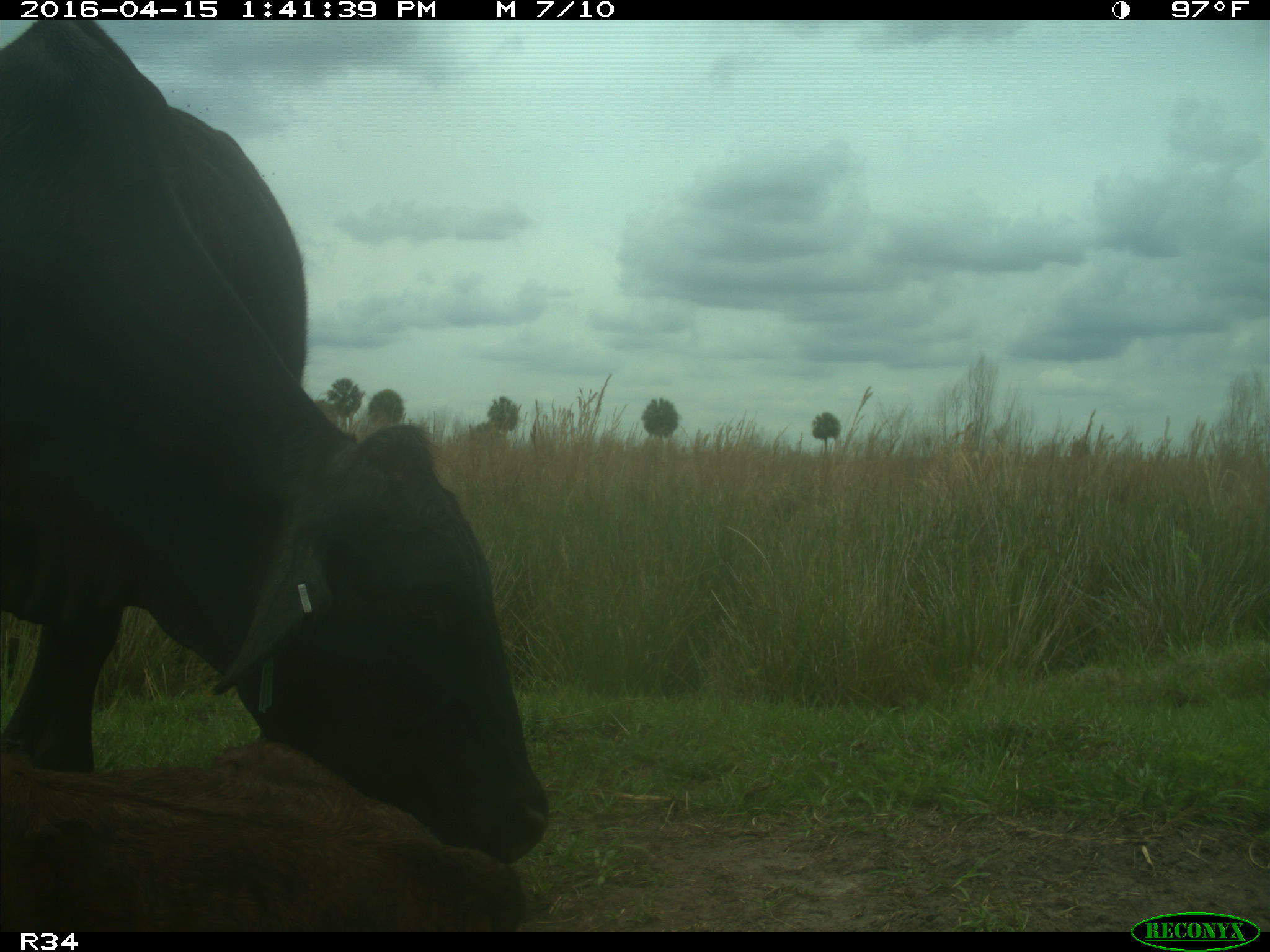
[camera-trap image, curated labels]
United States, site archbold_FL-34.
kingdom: Animalia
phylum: Chordata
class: Mammalia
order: Artiodactyla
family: Bovidae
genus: Bos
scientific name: Bos taurus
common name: domestic cow